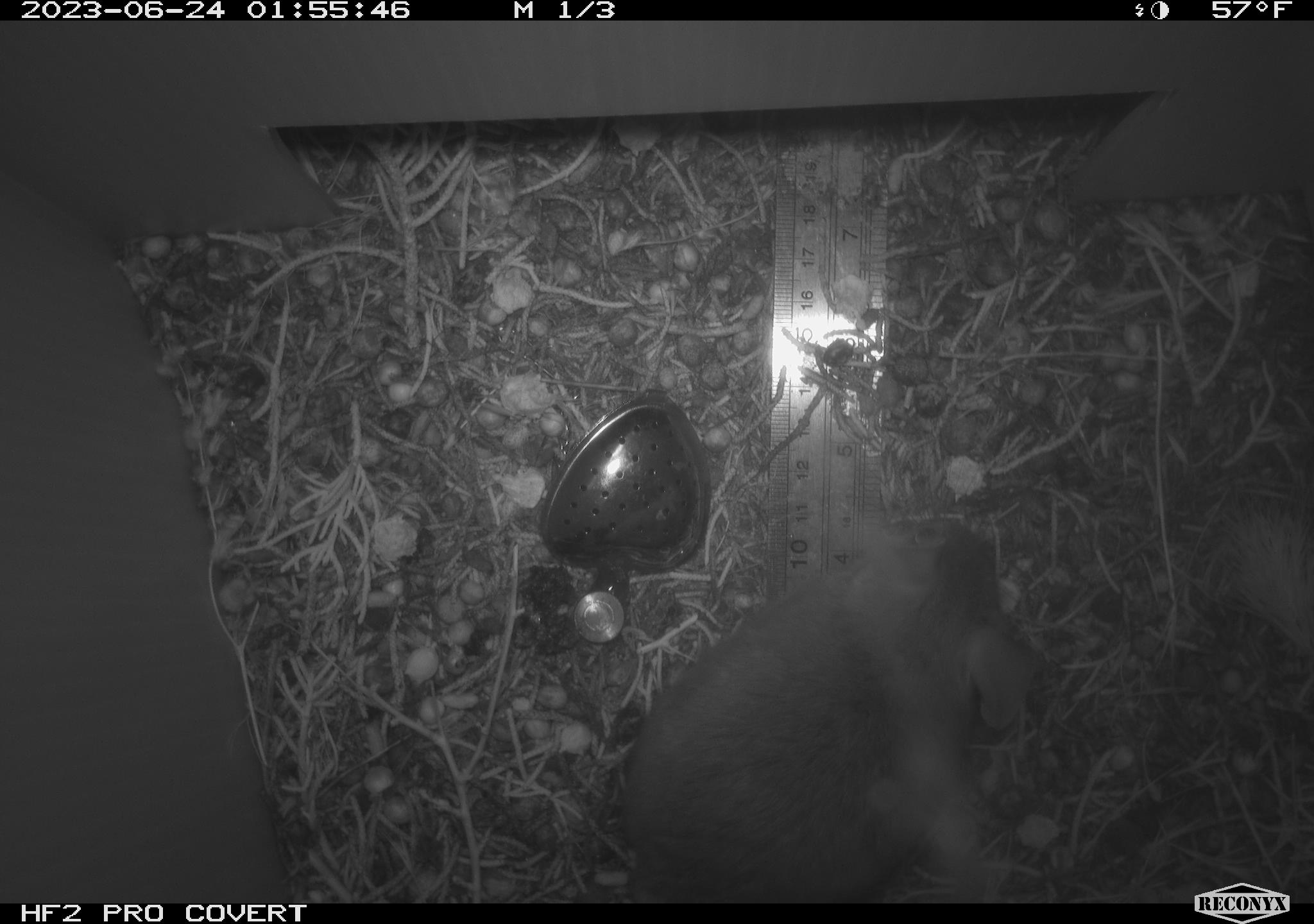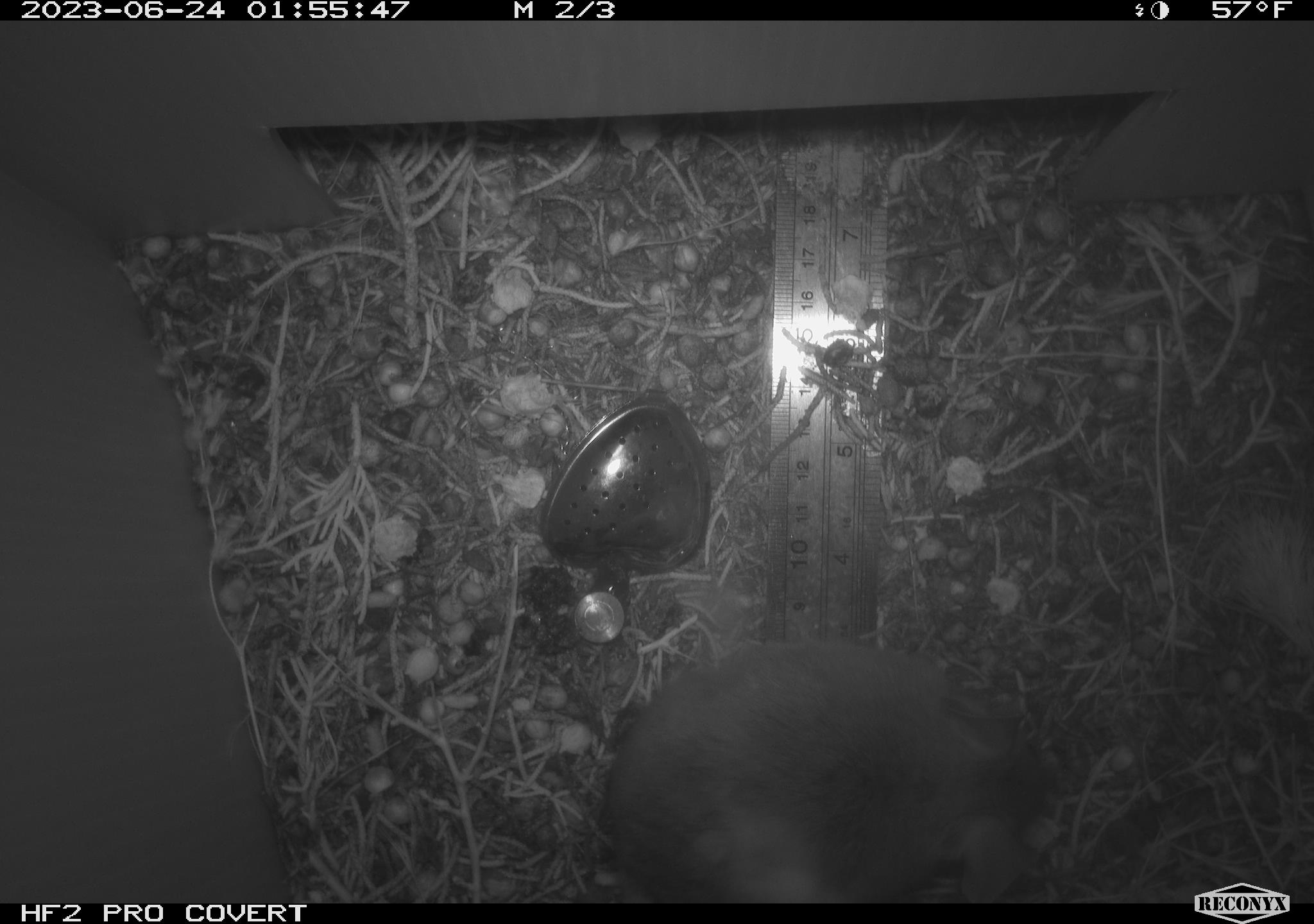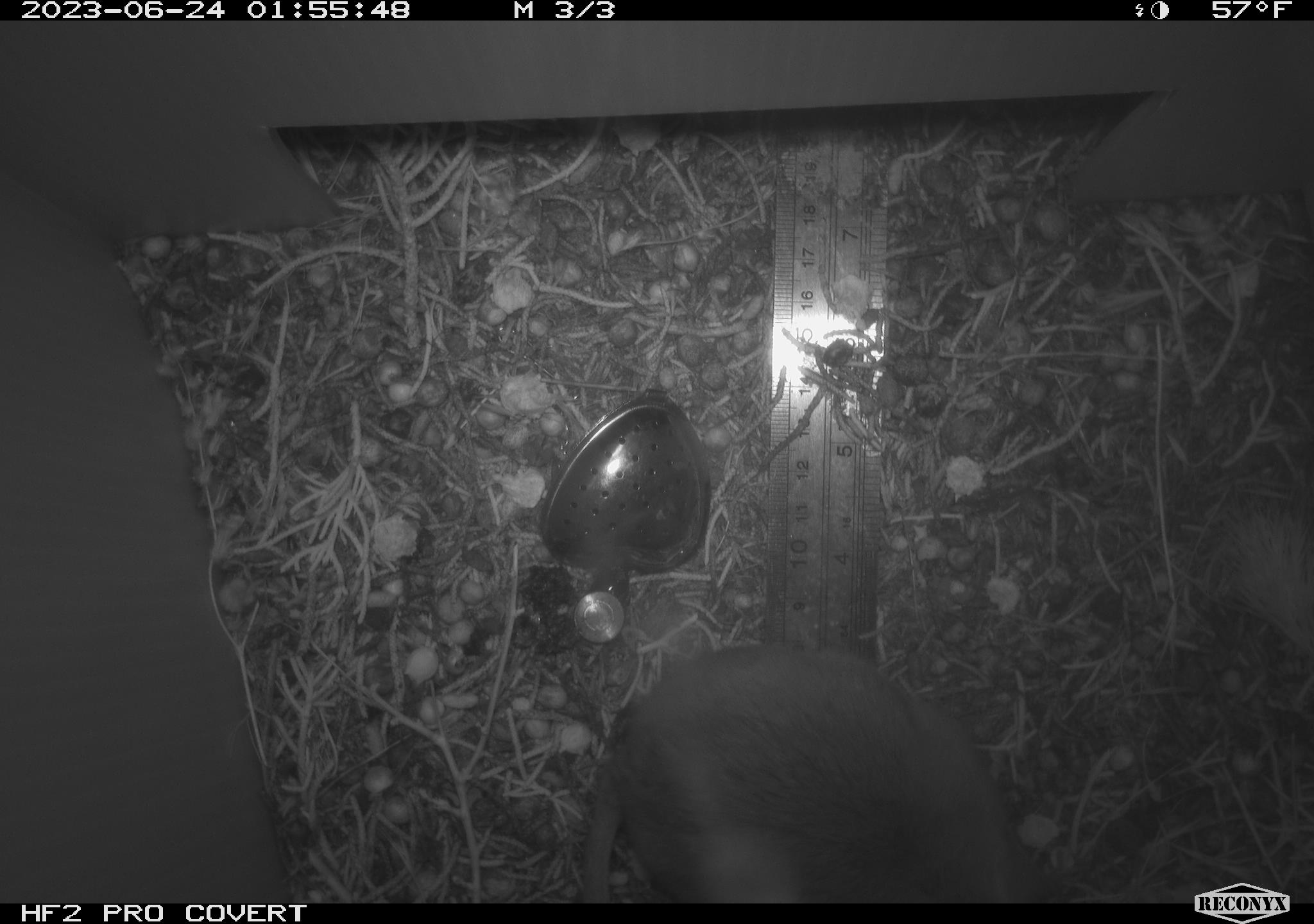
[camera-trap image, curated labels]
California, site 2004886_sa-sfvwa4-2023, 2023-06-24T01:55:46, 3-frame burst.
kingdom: Animalia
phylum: Chordata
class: Mammalia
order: Rodentia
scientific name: Rodentia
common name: mouse species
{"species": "mouse species (Rodentia)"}